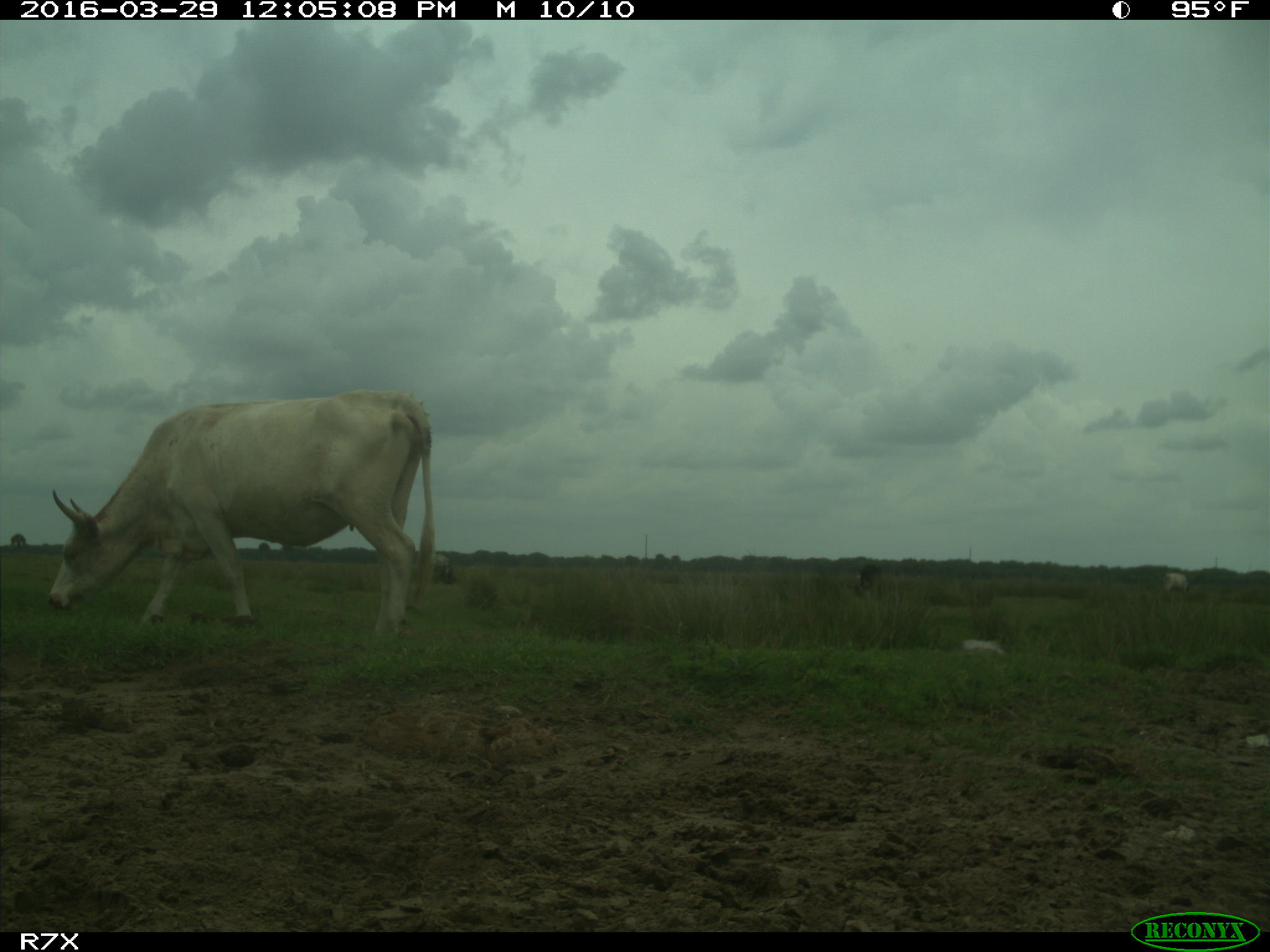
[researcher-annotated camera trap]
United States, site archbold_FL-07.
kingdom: Animalia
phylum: Chordata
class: Mammalia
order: Artiodactyla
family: Bovidae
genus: Bos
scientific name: Bos taurus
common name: domestic cow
Bos taurus (domestic cow).